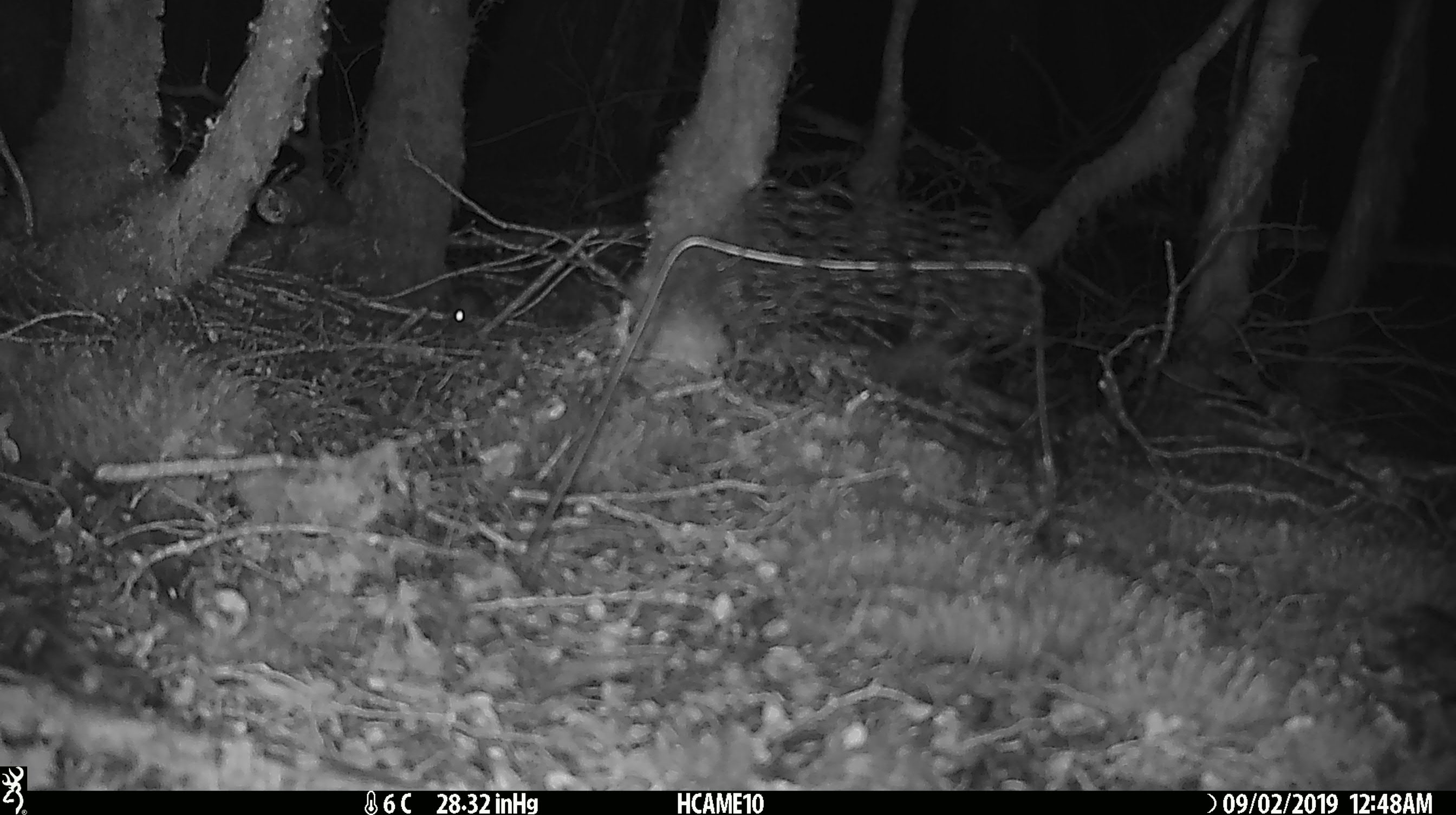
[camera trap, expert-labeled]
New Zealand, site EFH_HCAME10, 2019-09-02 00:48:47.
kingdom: Animalia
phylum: Chordata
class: Mammalia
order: Rodentia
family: Muridae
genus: Mus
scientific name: Mus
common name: mouse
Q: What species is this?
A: Mouse (Mus).